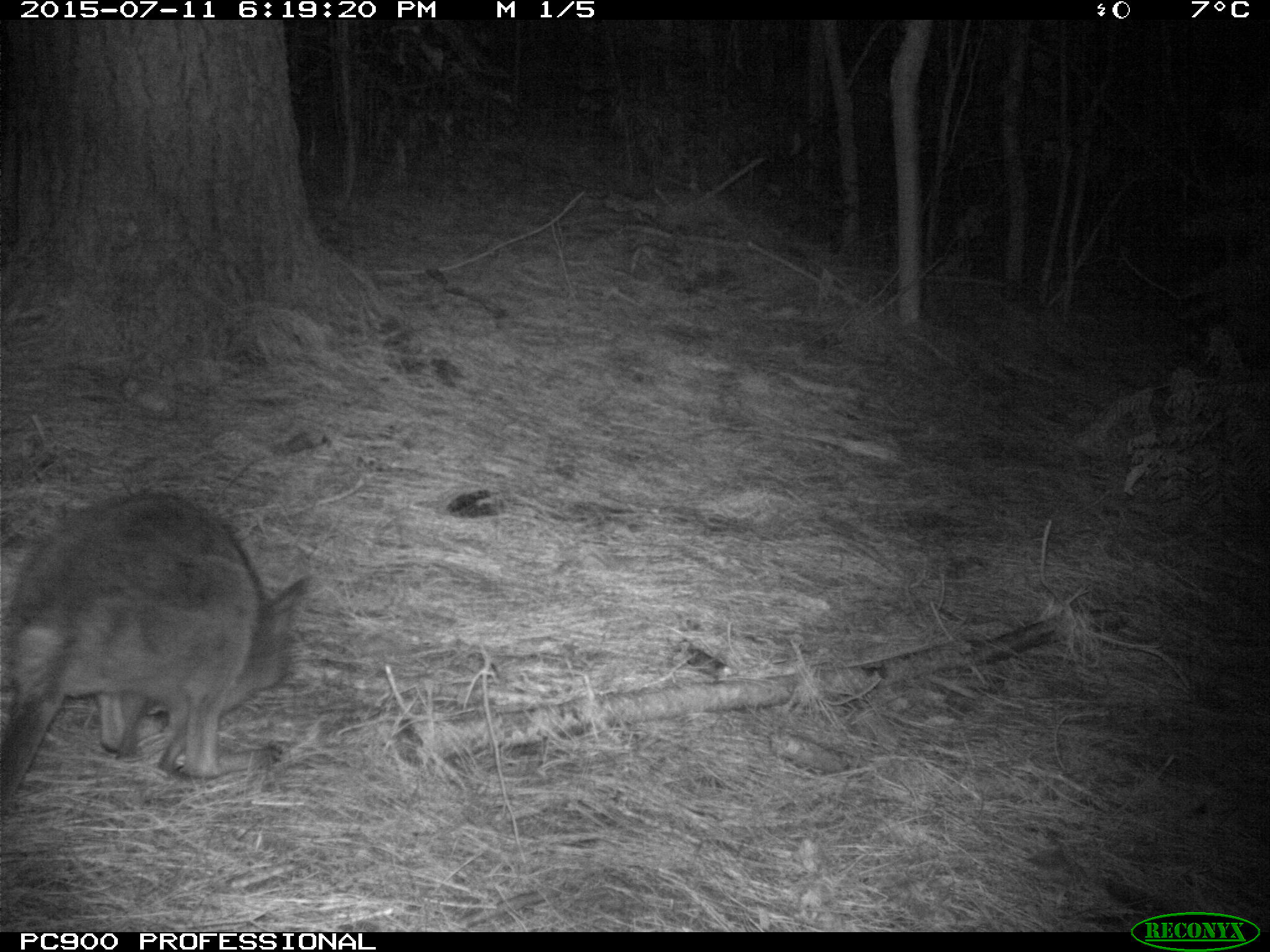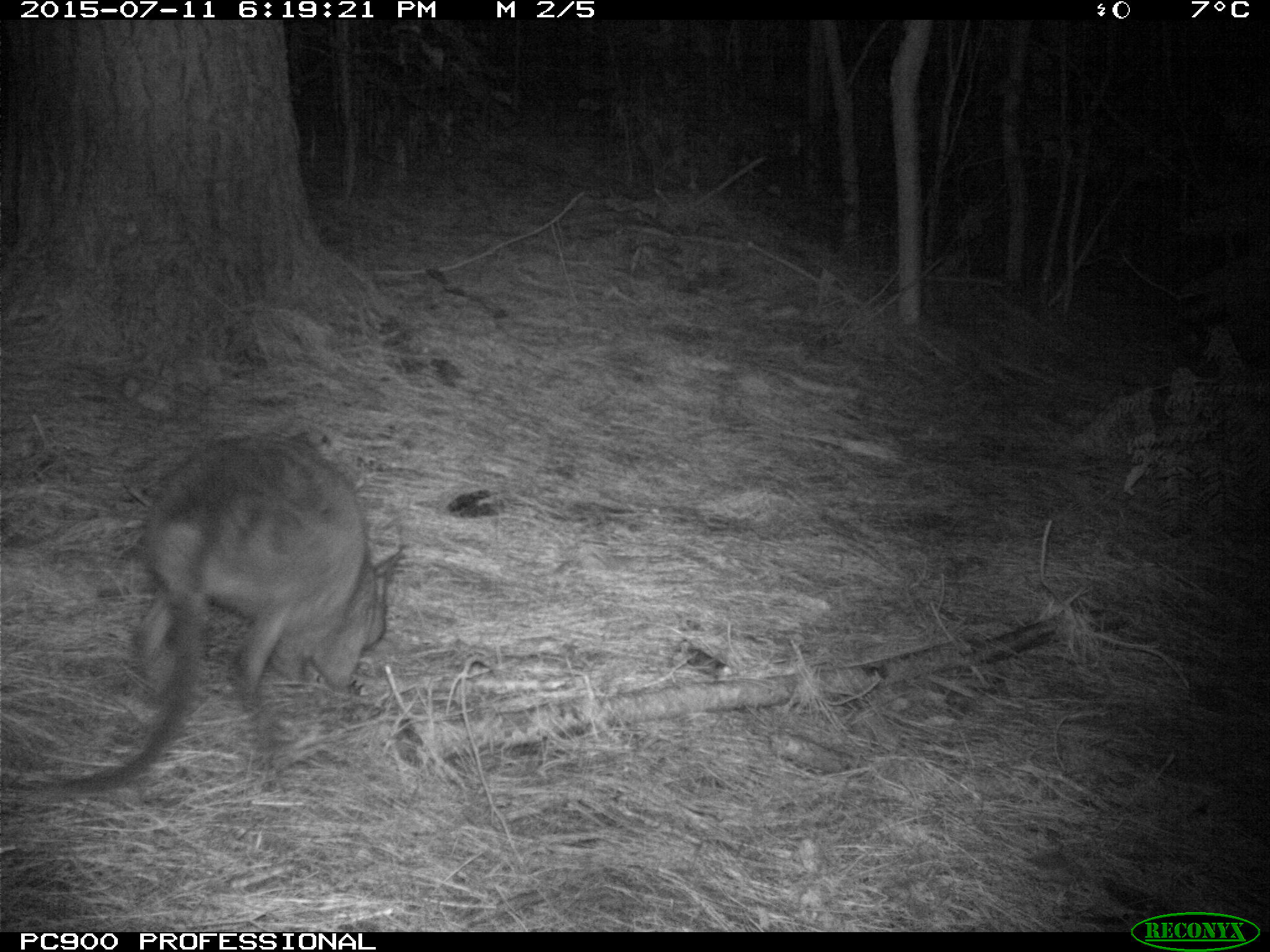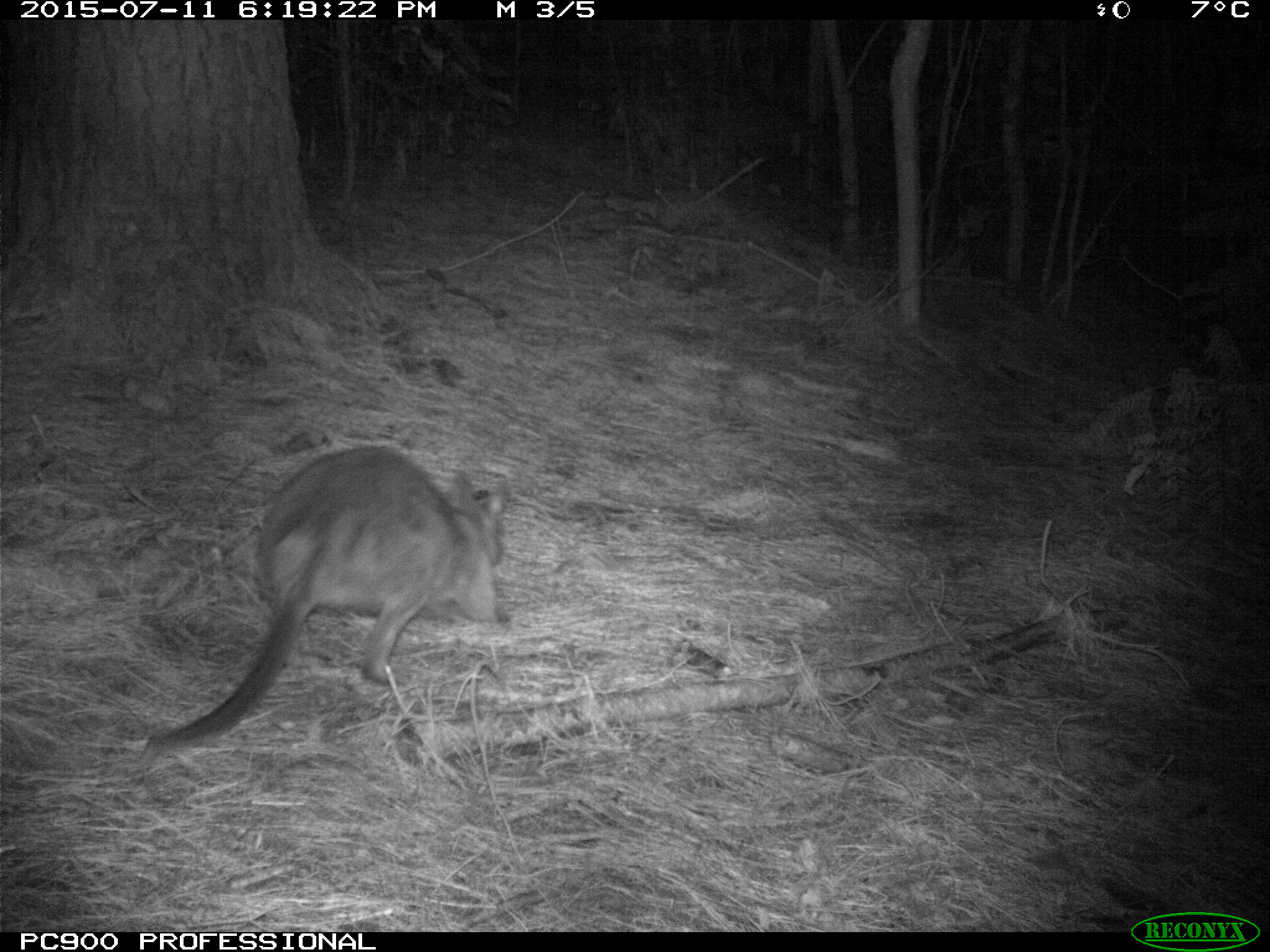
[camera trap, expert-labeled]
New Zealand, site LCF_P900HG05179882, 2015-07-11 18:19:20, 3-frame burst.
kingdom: Animalia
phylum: Chordata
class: Mammalia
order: Diprotodontia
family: Macropodidae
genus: Notamacropus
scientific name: Notamacropus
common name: wallaby